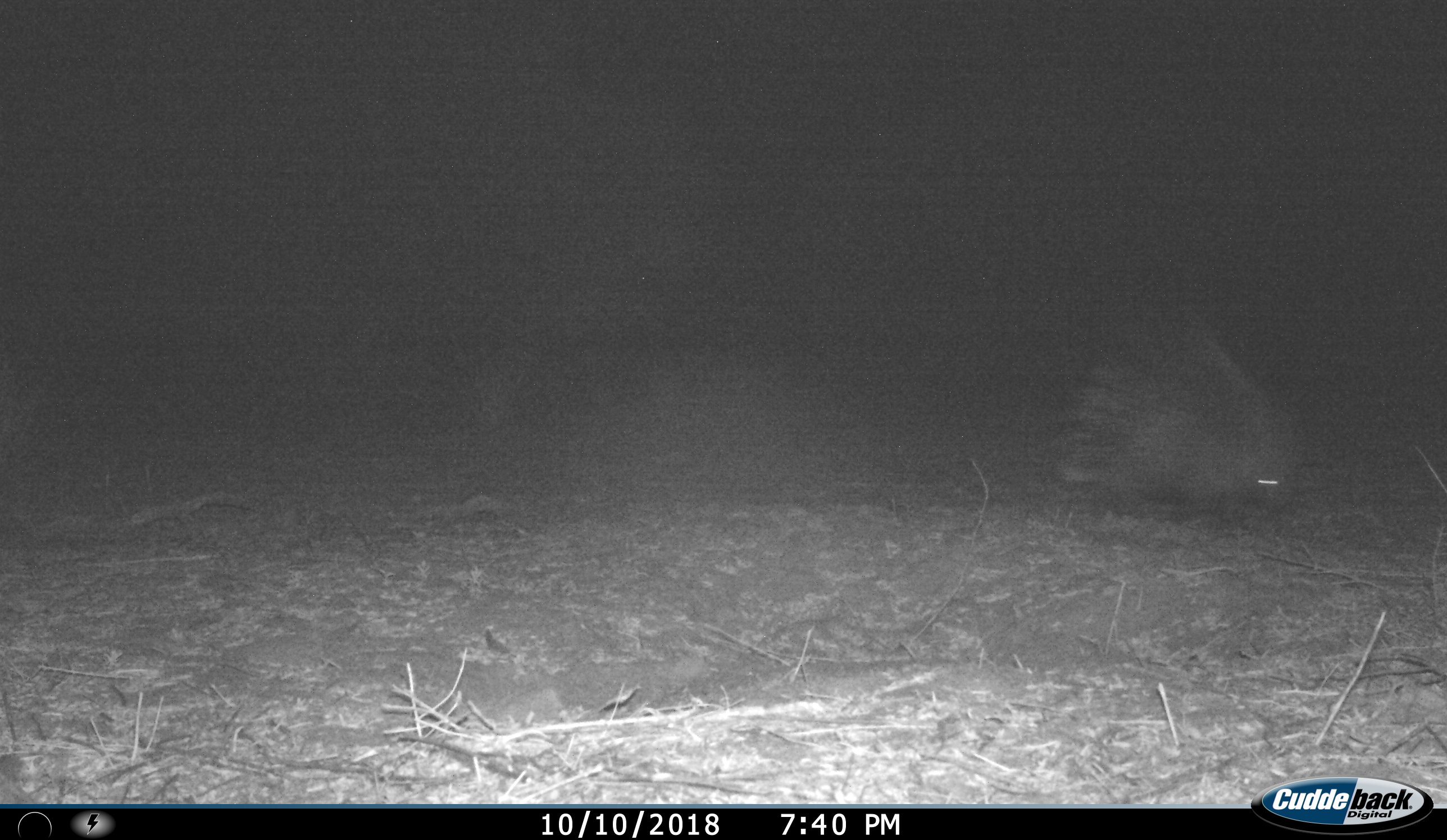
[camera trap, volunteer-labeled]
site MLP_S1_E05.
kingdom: Animalia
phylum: Chordata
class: Mammalia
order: Rodentia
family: Hystricidae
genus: Hystrix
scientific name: Hystrix cristata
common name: crested porcupine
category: porcupine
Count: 1.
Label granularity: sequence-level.